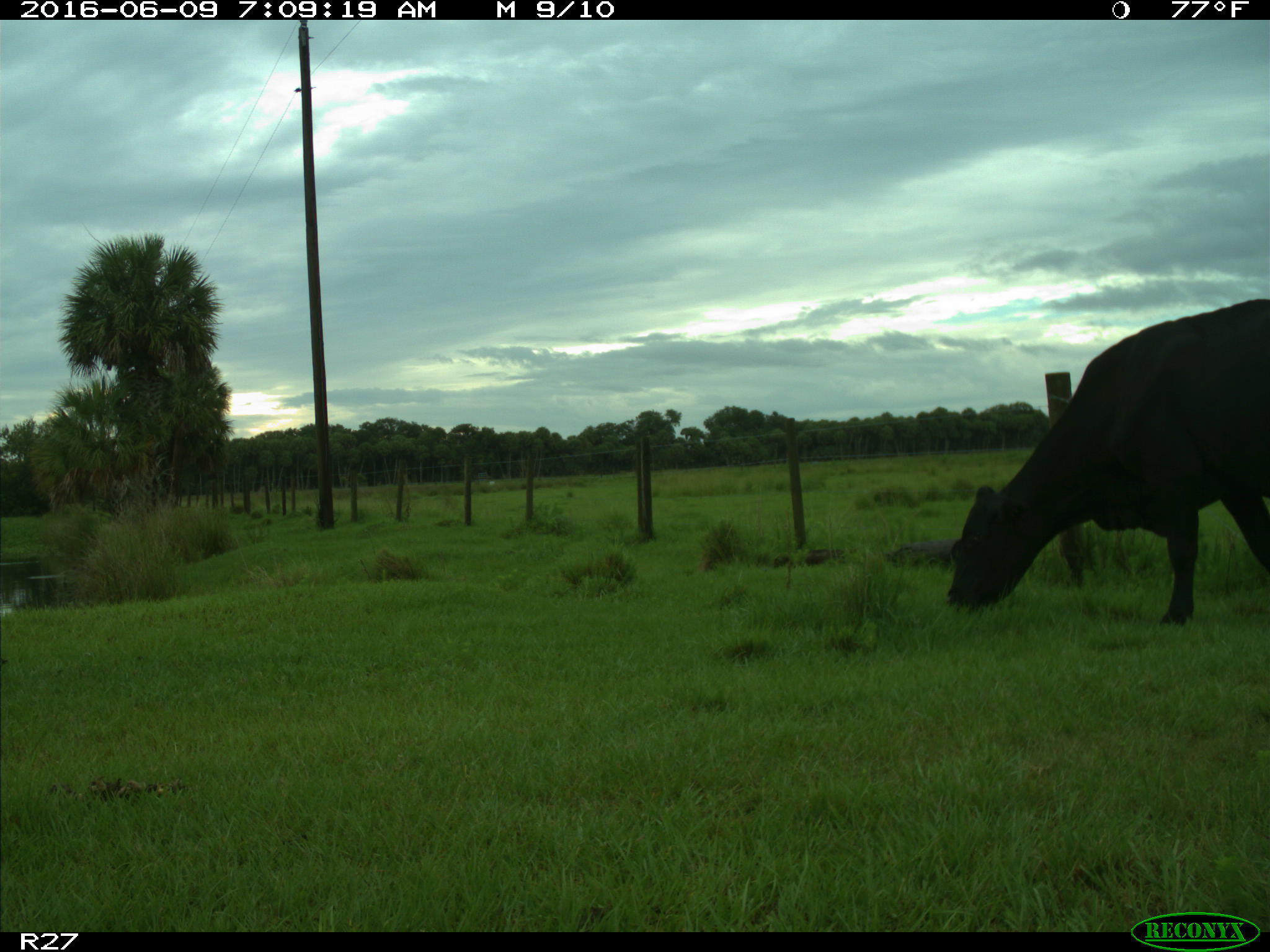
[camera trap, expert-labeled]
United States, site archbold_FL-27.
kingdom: Animalia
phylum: Chordata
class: Mammalia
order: Artiodactyla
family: Bovidae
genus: Bos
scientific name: Bos taurus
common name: domestic cow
Bos taurus (domestic cow).